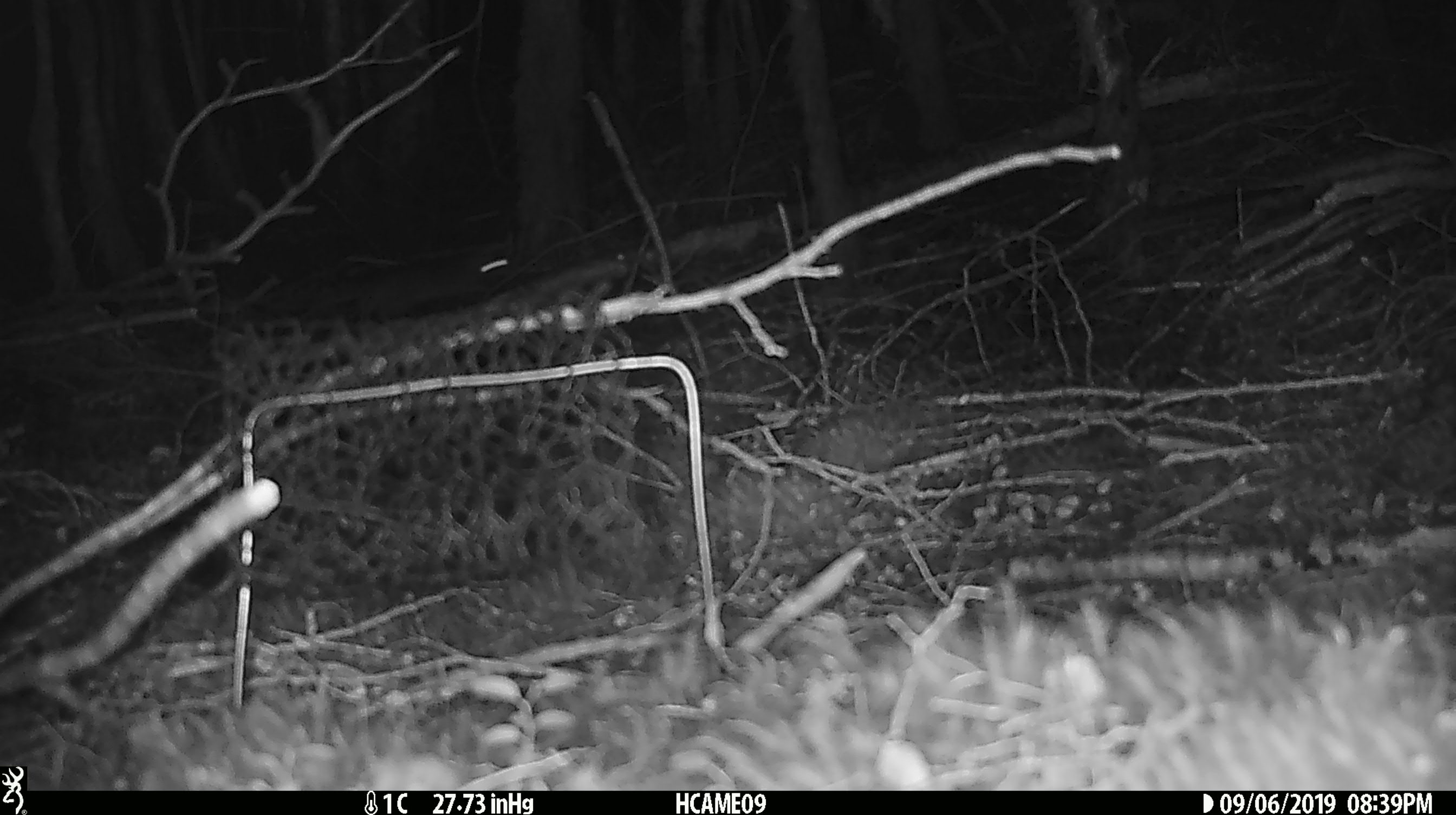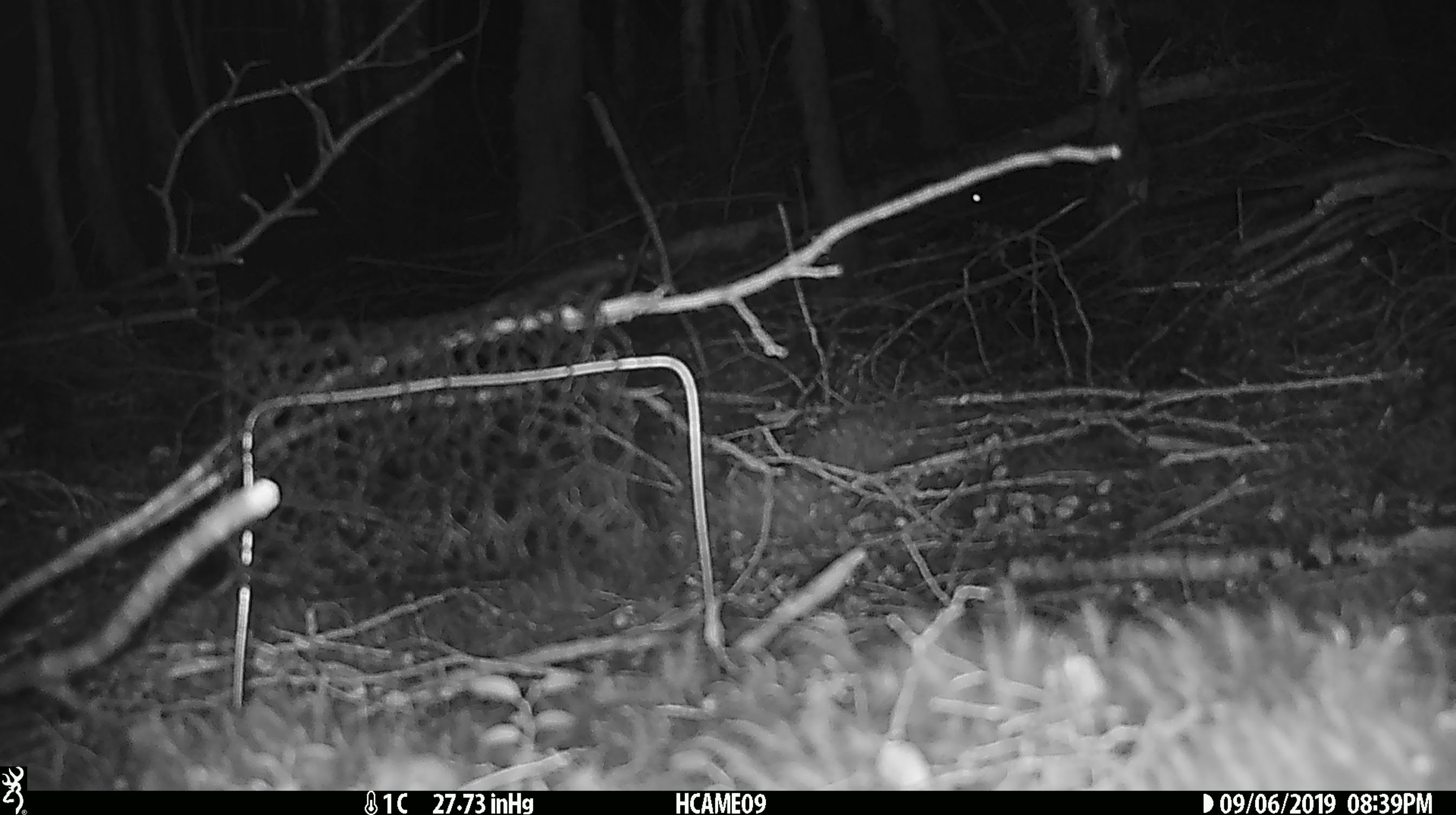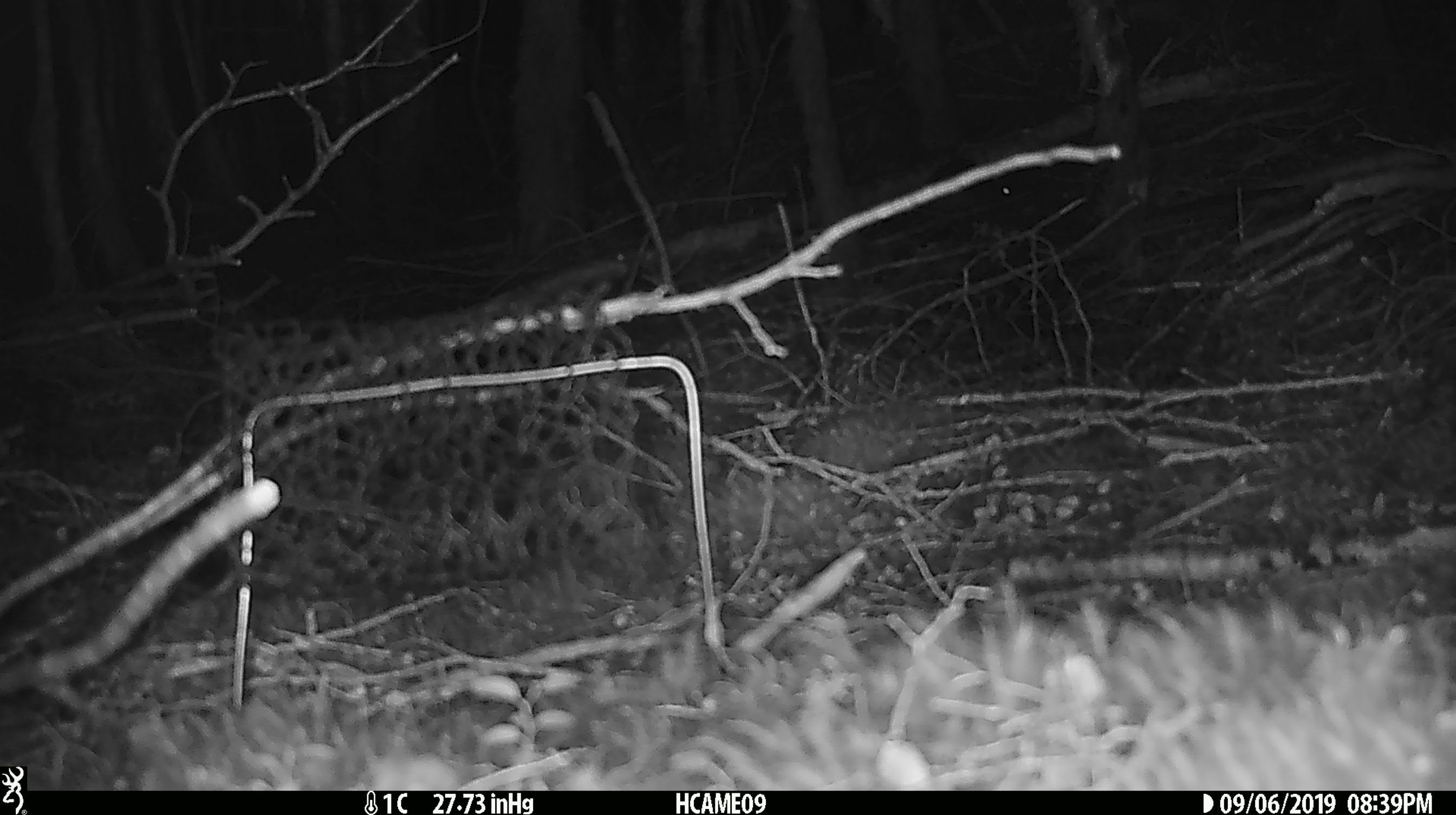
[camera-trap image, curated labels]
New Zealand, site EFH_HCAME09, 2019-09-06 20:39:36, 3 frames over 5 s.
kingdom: Animalia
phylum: Chordata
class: Mammalia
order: Rodentia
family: Muridae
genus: Mus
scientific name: Mus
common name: mouse